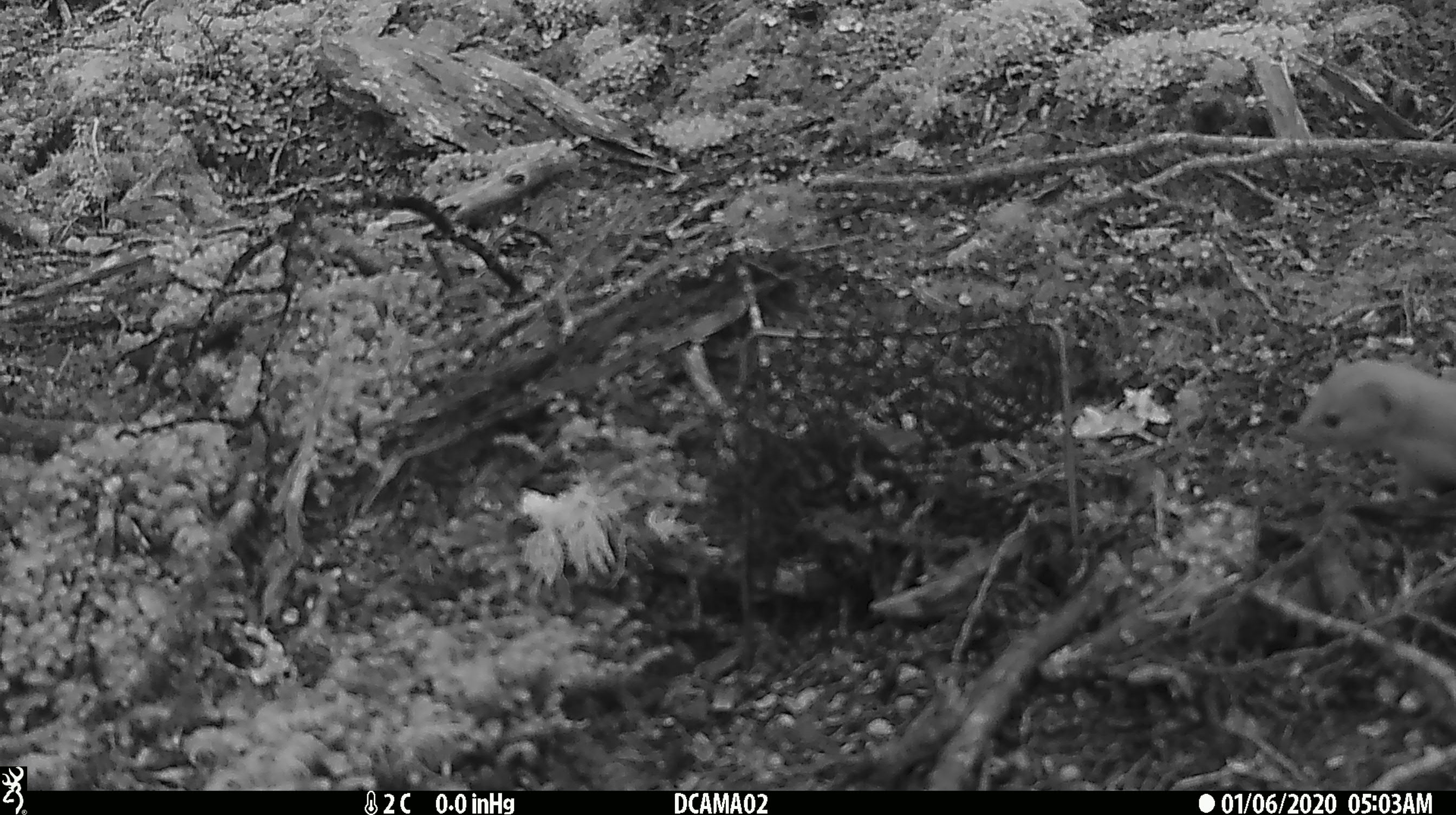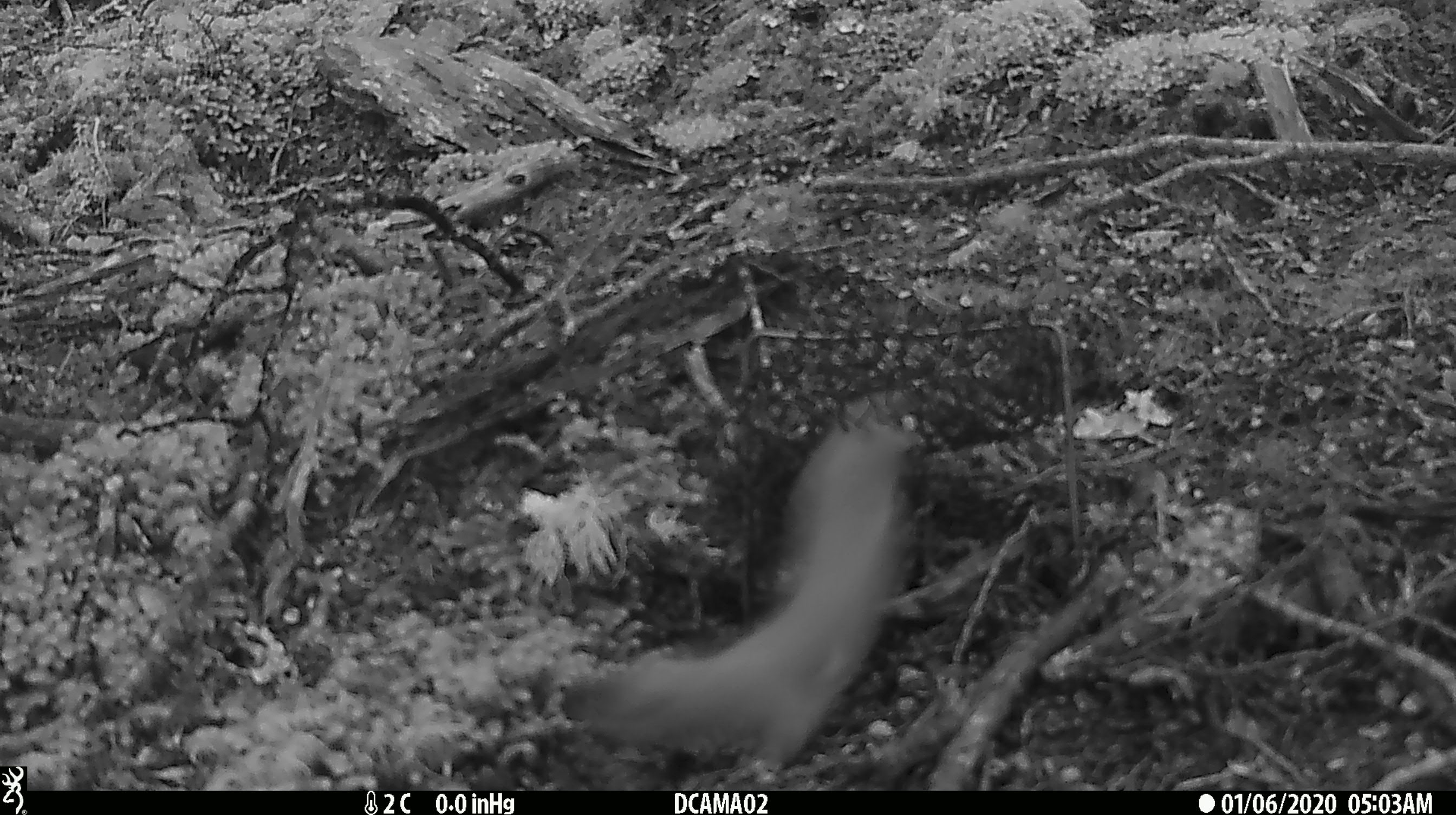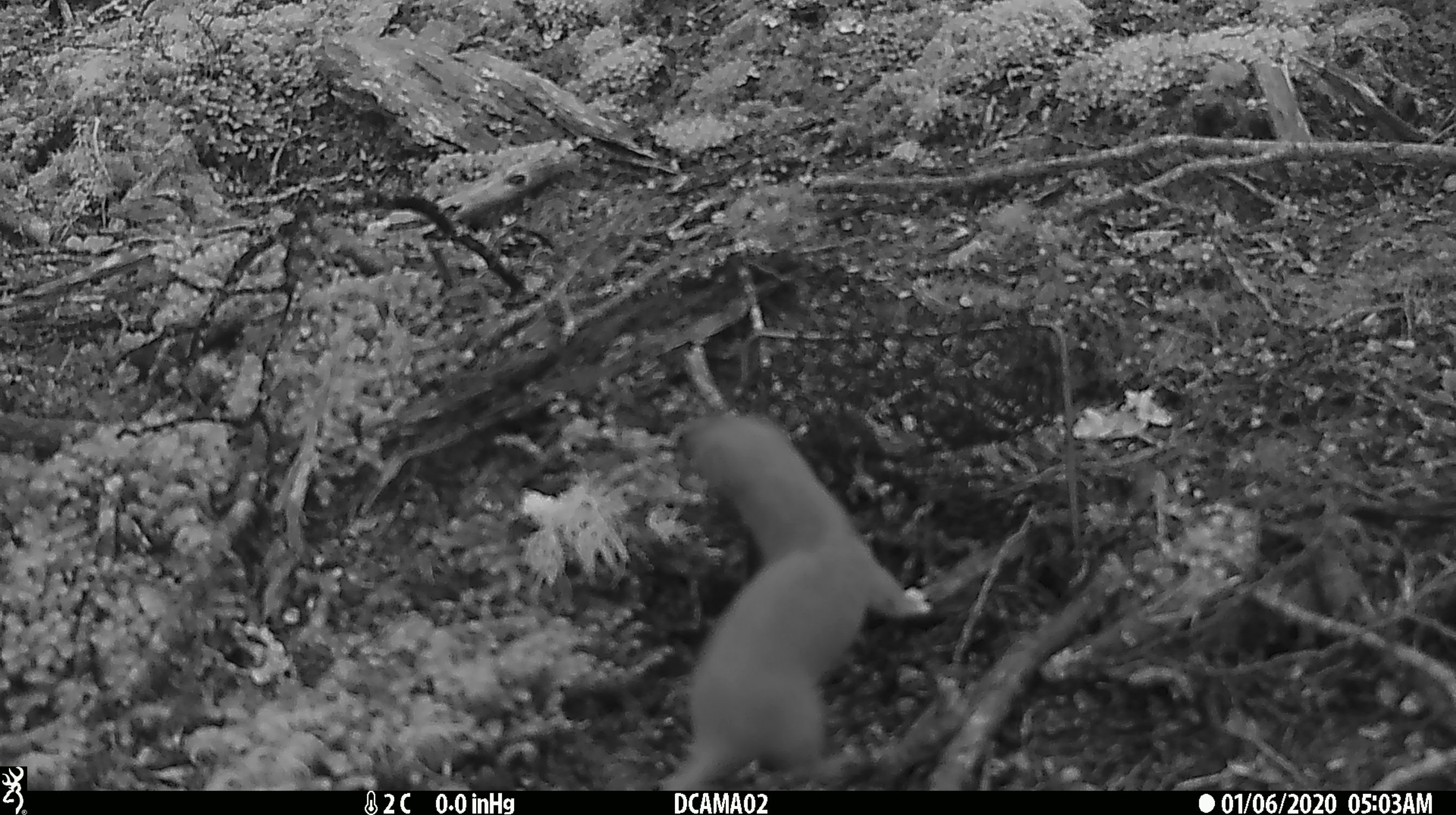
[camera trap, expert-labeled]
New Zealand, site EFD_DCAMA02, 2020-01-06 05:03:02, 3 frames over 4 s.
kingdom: Animalia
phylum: Chordata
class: Mammalia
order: Carnivora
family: Mustelidae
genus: Mustela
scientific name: Mustela nivalis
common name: least weasel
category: weasel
Weasel (least weasel) (Mustela nivalis).